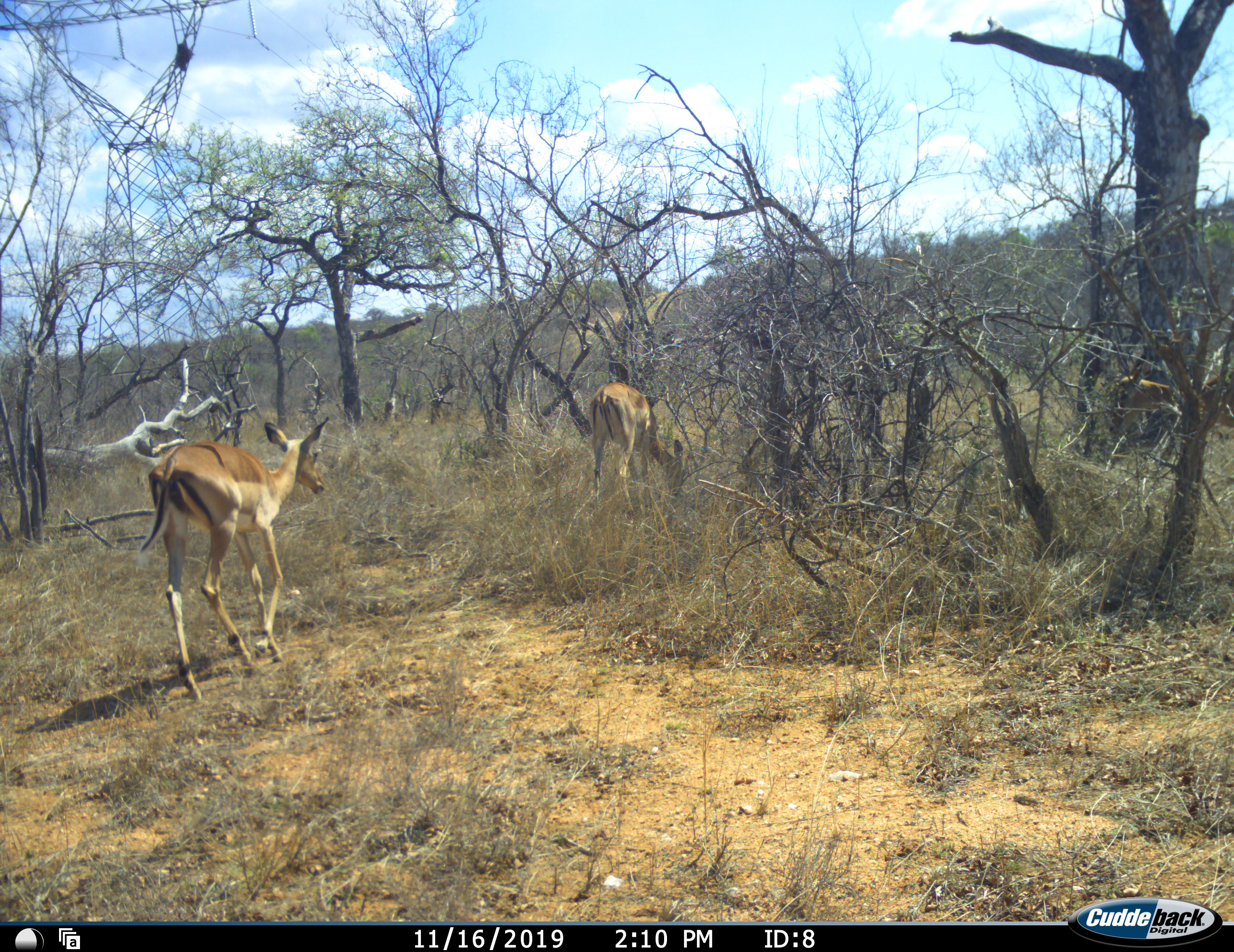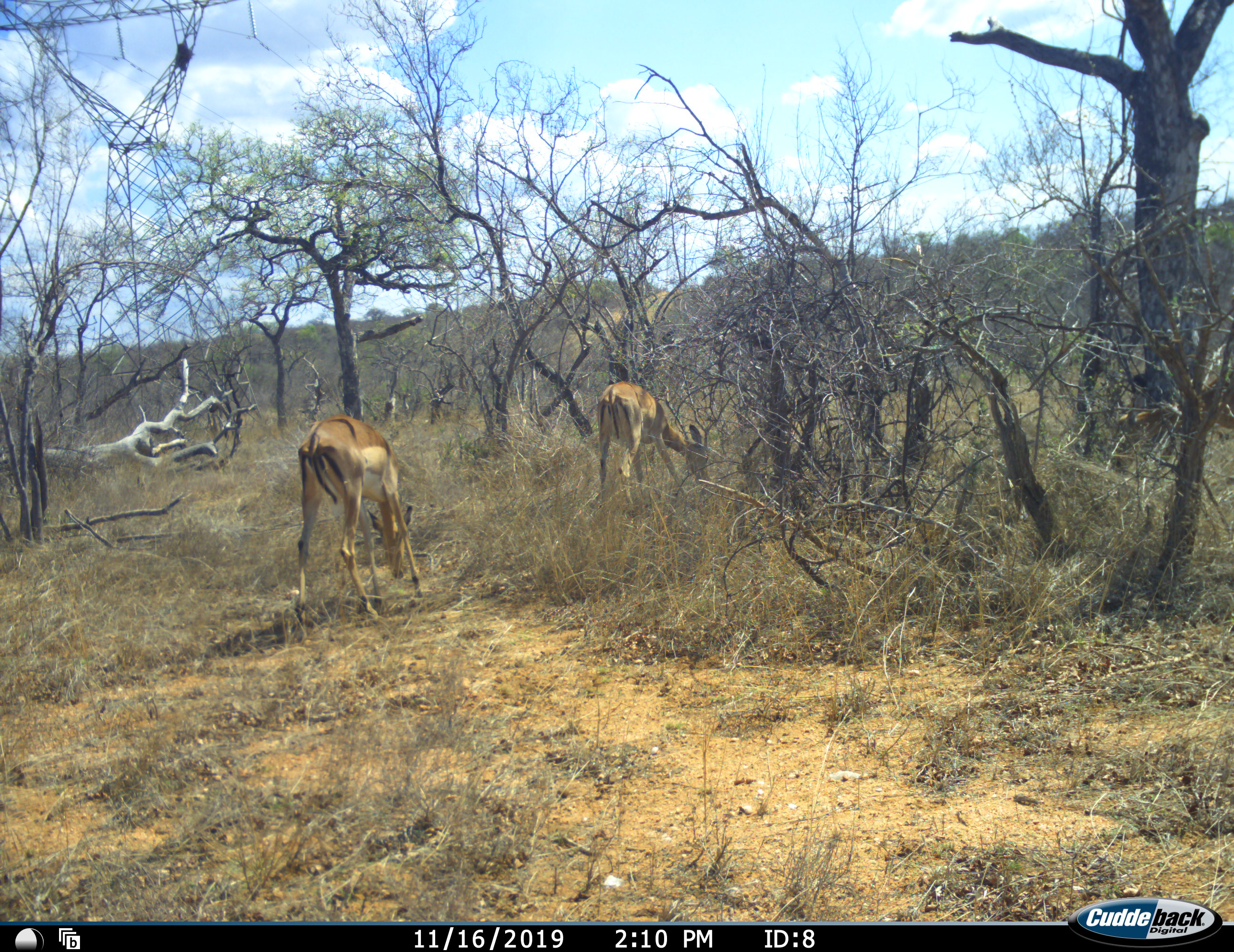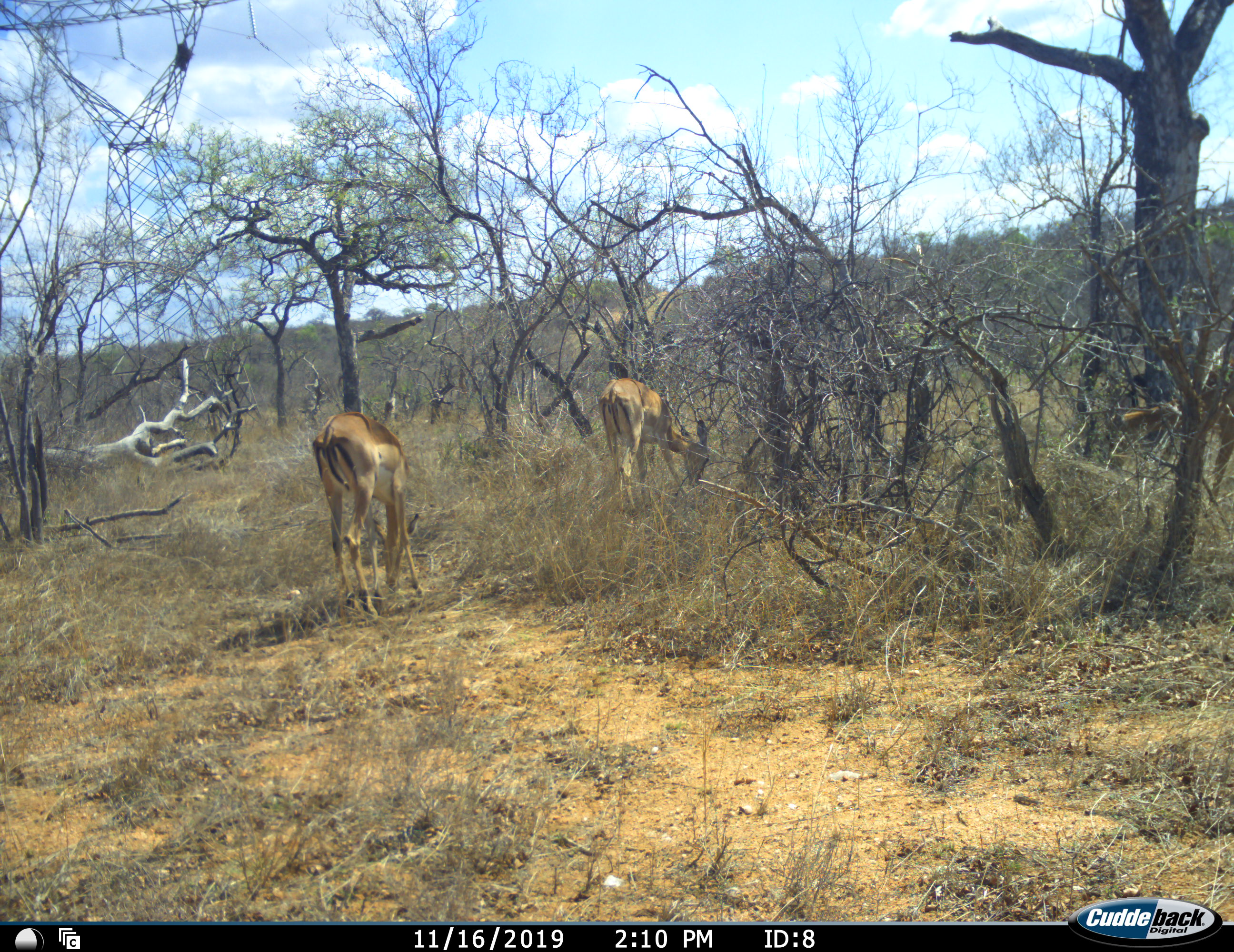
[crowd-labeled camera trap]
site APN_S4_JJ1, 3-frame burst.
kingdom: Animalia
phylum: Chordata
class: Mammalia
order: Artiodactyla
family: Bovidae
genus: Aepyceros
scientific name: Aepyceros melampus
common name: impala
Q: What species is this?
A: Impala (Aepyceros melampus).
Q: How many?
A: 3.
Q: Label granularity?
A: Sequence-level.